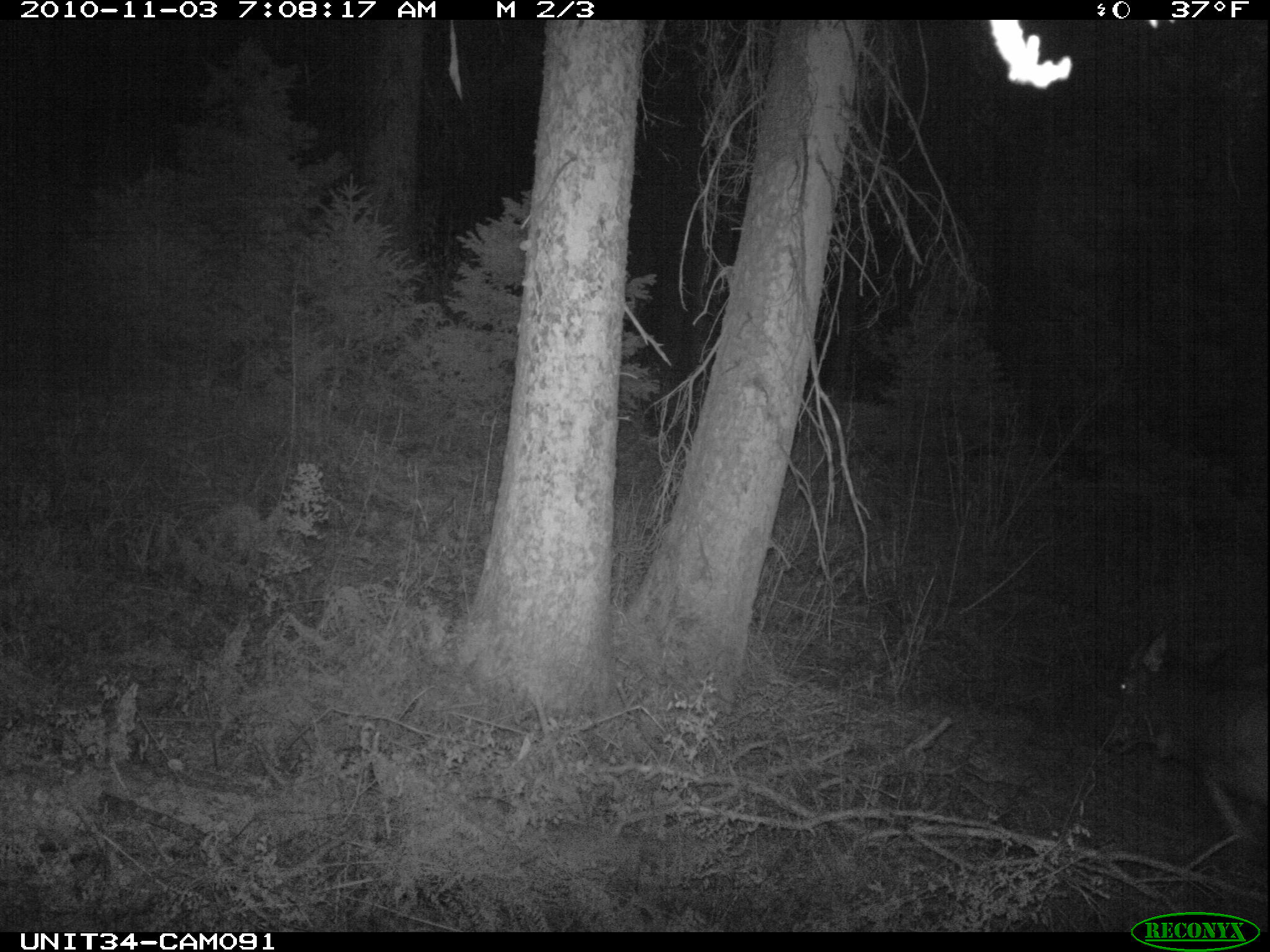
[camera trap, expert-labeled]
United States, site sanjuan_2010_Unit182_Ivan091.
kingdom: Animalia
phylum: Chordata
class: Mammalia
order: Artiodactyla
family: Cervidae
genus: Cervus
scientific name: Cervus elaphus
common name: red deer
Cervus elaphus (red deer).